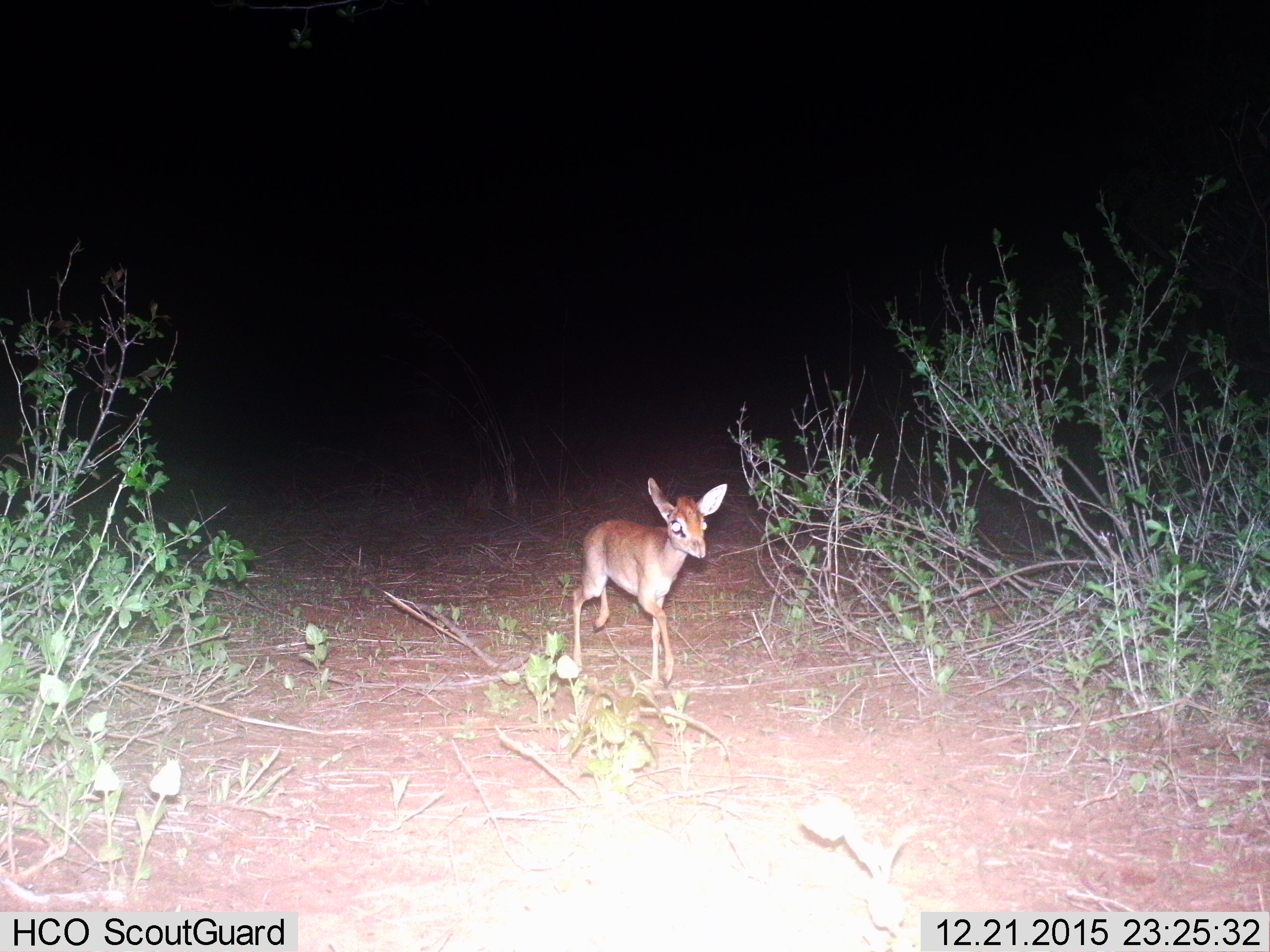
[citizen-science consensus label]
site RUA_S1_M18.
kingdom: Animalia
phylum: Chordata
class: Mammalia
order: Artiodactyla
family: Bovidae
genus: Madoqua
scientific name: Madoqua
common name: dik-dik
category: dikdik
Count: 1.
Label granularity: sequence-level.